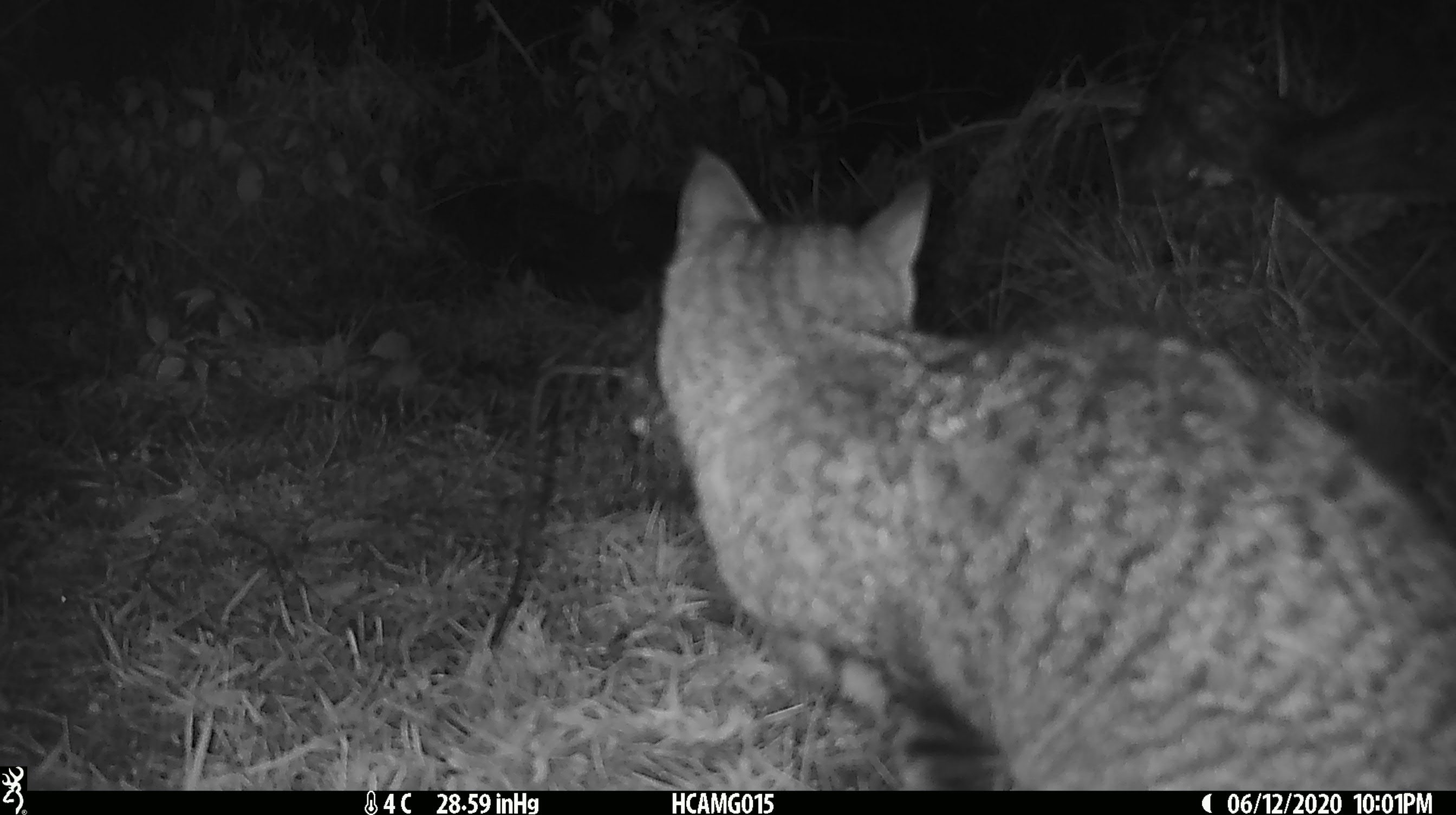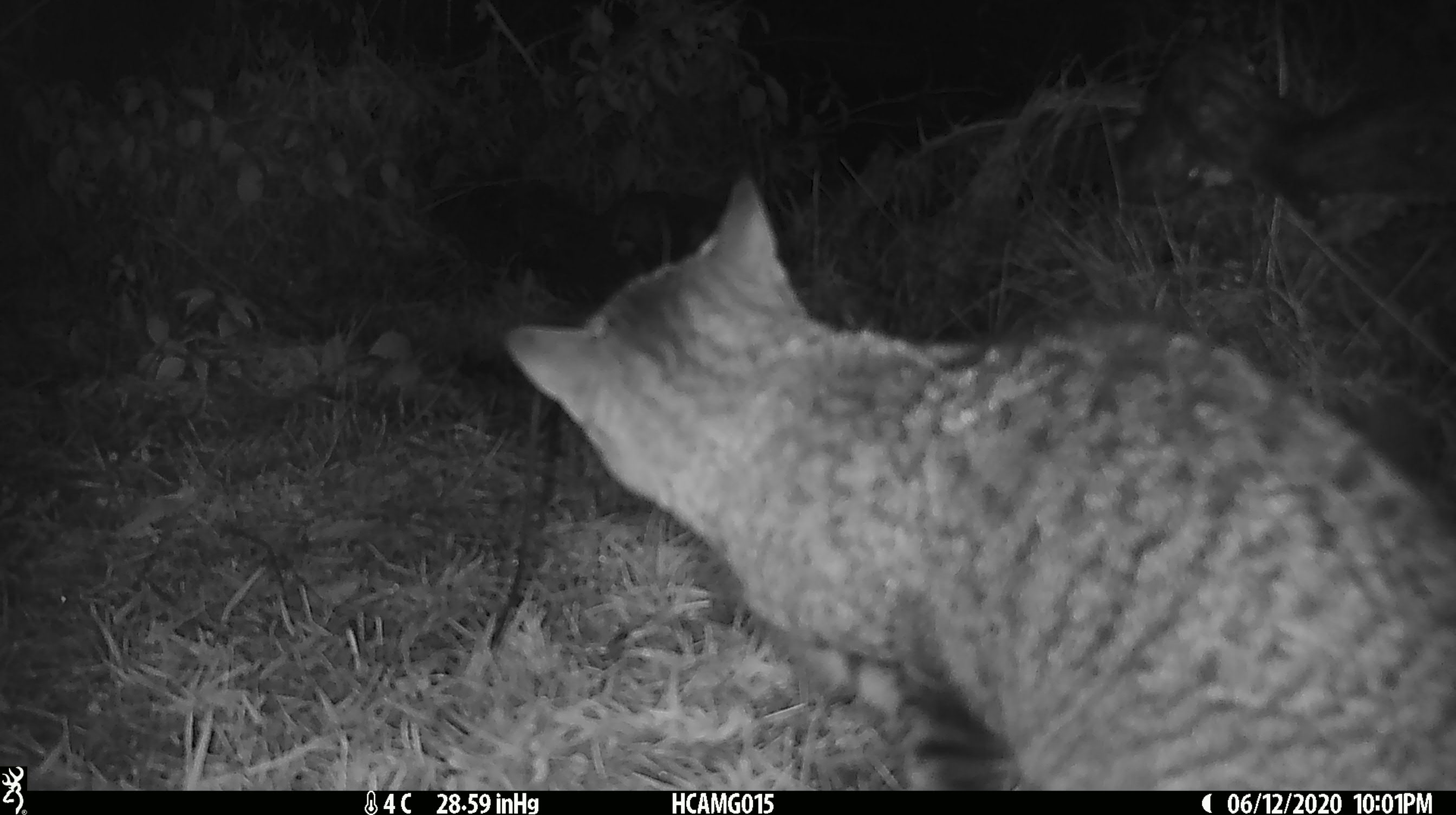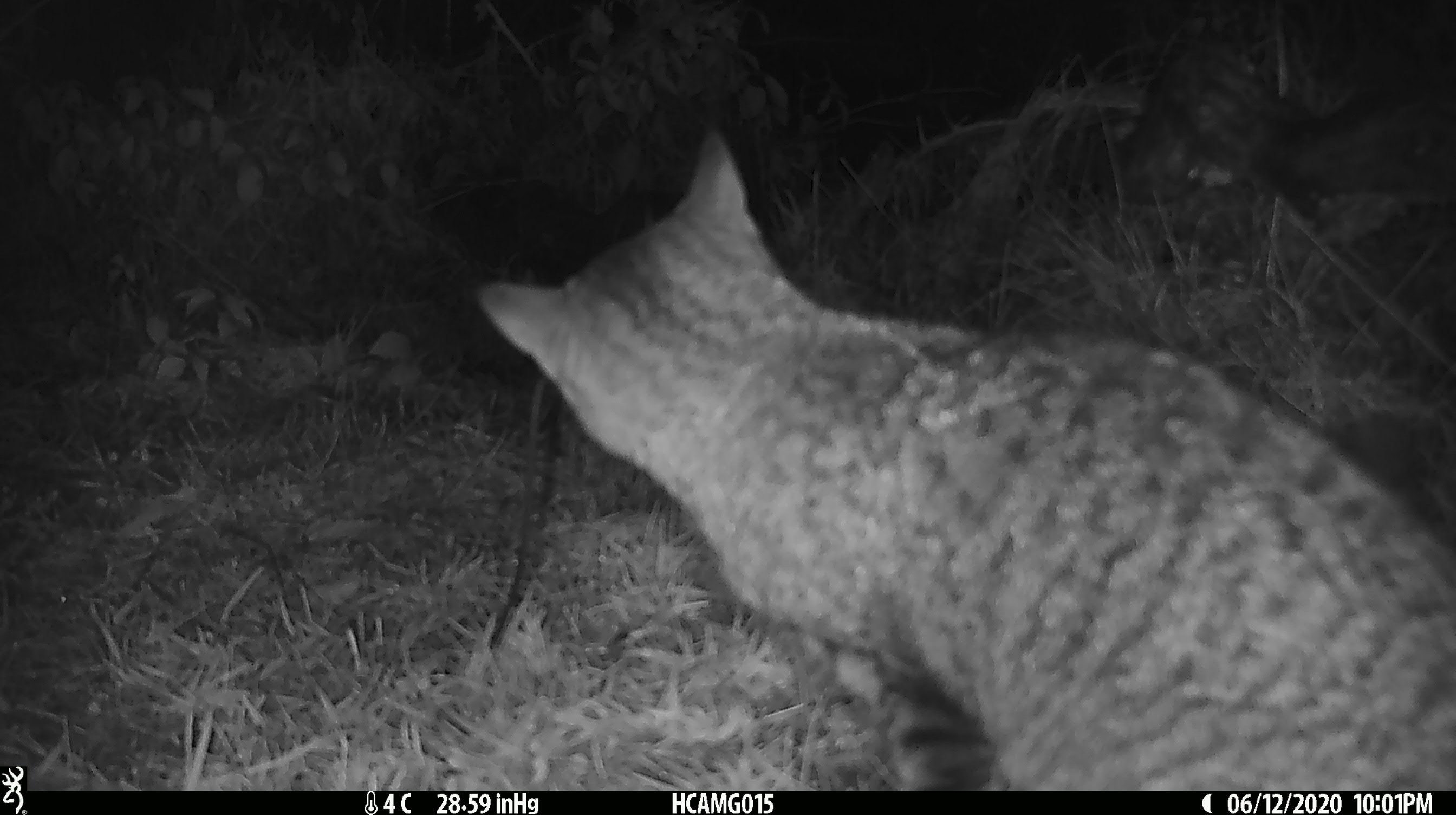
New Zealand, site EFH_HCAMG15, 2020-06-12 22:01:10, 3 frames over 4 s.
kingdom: Animalia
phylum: Chordata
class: Mammalia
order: Carnivora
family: Felidae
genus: Felis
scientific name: Felis catus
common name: domestic cat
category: cat